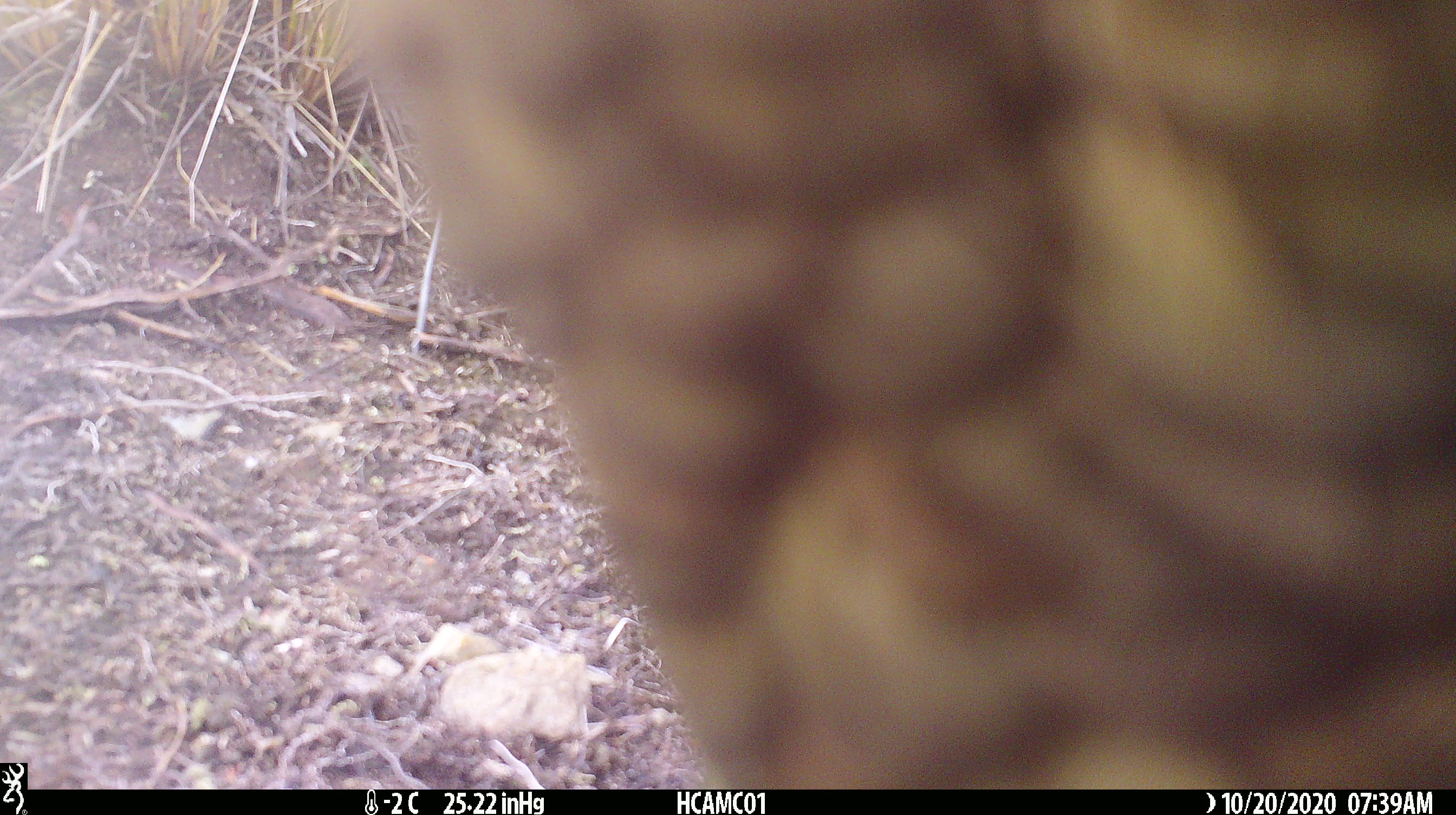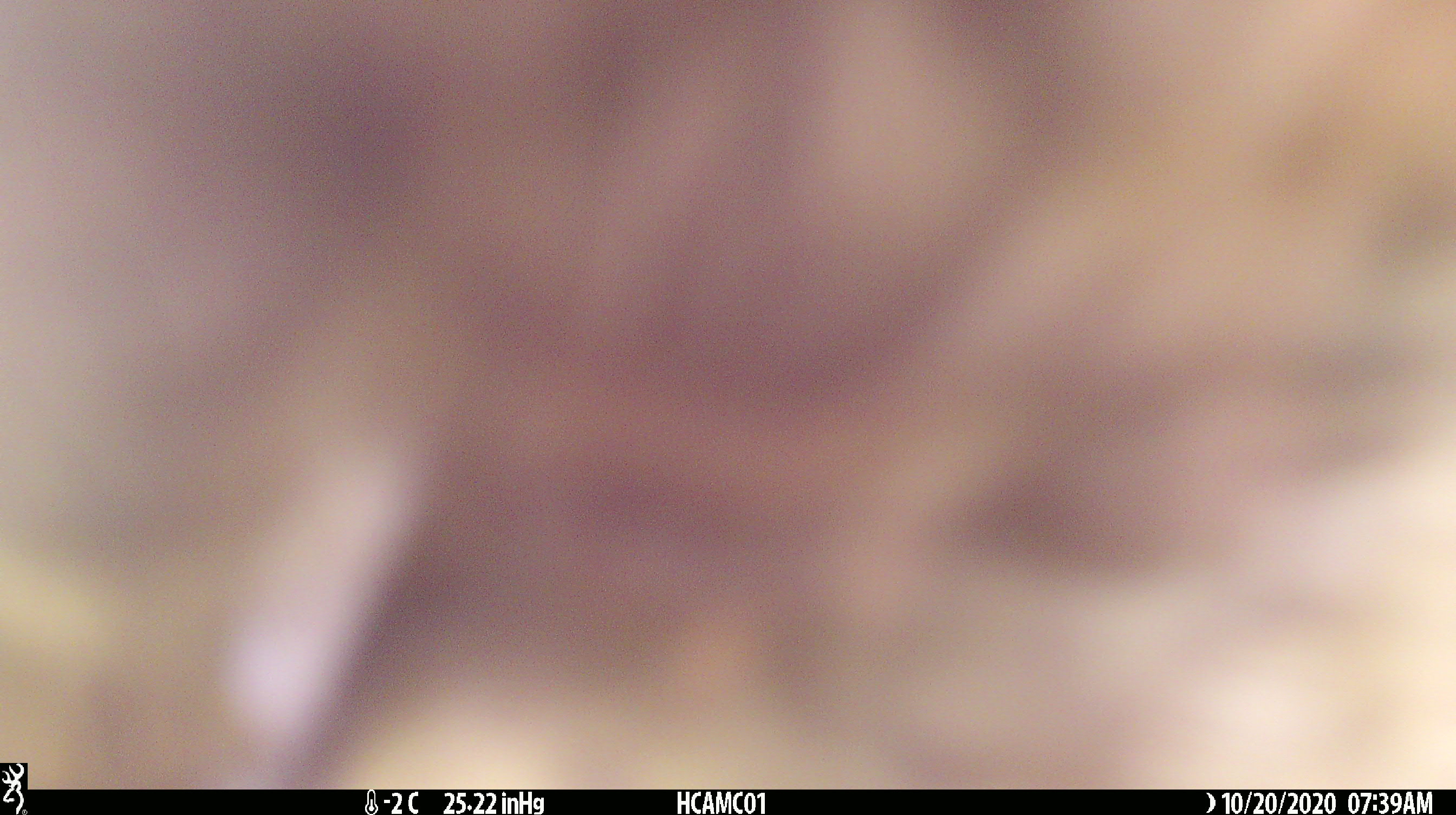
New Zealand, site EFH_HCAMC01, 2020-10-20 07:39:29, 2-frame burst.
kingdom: Animalia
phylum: Chordata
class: Aves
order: Psittaciformes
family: Strigopidae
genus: Nestor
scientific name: Nestor notabilis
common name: kea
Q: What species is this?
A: Kea (Nestor notabilis).